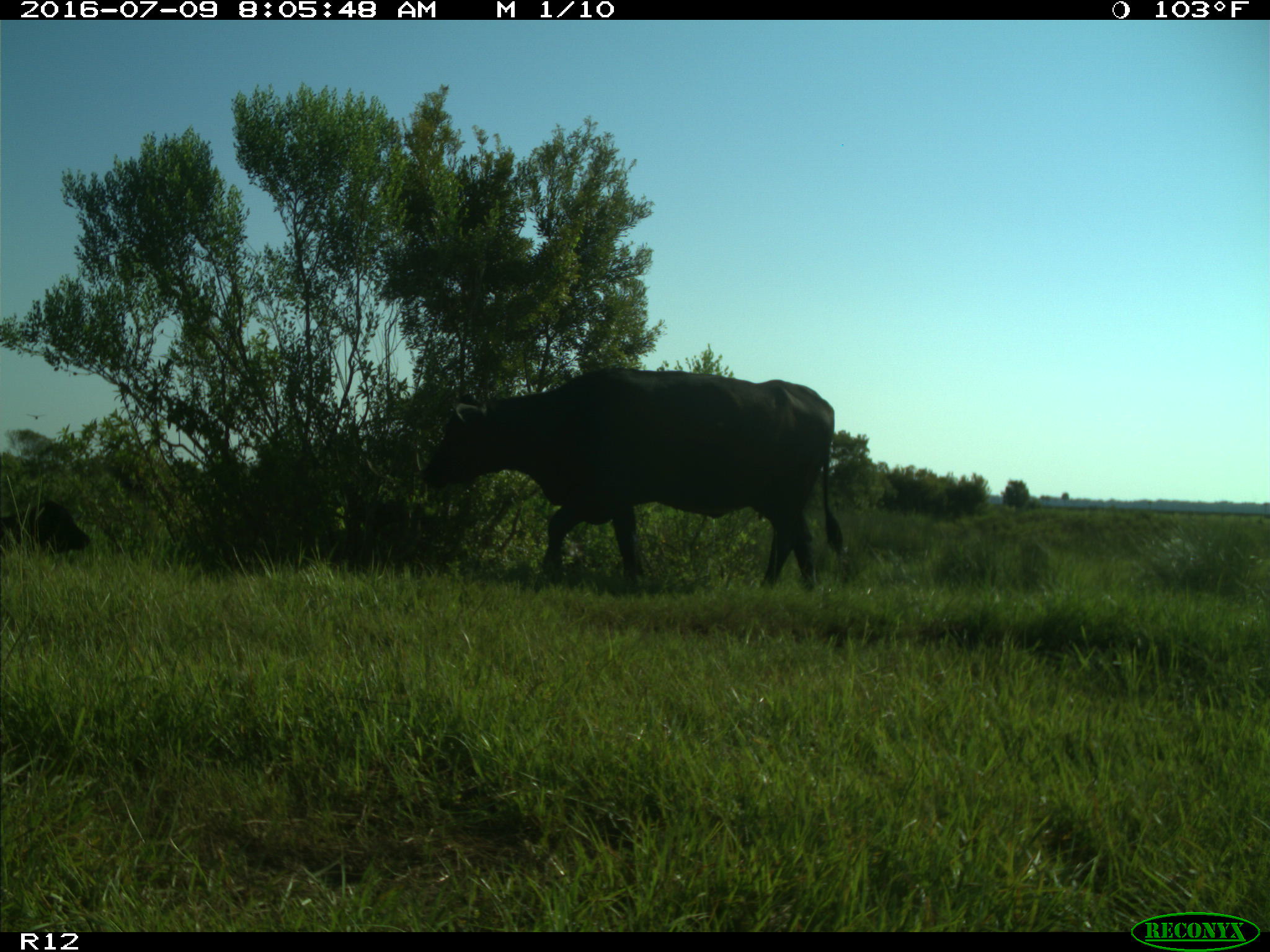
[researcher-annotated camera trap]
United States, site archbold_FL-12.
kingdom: Animalia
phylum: Chordata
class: Mammalia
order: Artiodactyla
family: Bovidae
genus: Bos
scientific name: Bos taurus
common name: domestic cow